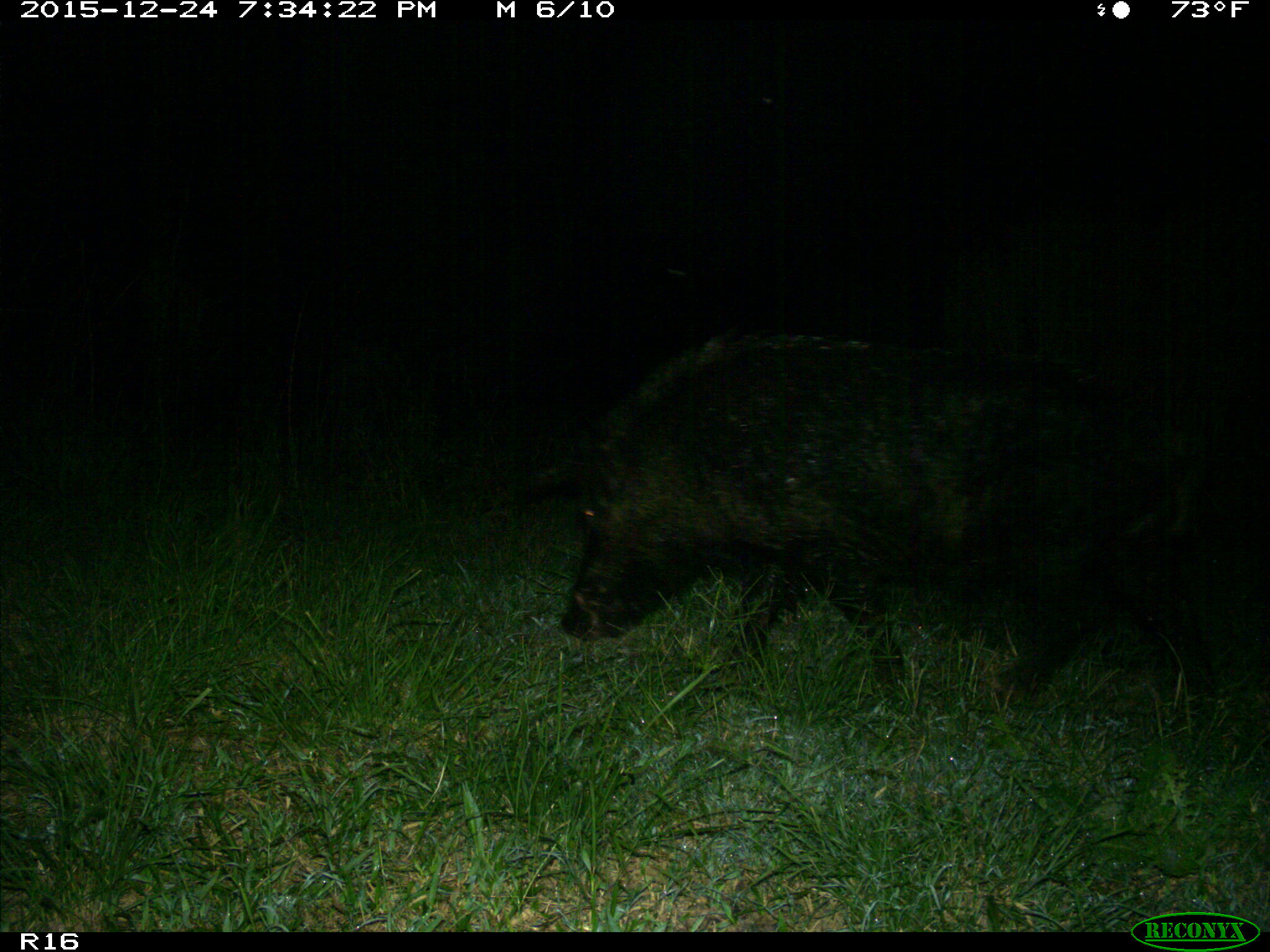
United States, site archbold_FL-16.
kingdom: Animalia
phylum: Chordata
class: Mammalia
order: Artiodactyla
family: Suidae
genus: Sus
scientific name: Sus scrofa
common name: wild boar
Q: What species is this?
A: Sus scrofa (wild boar).